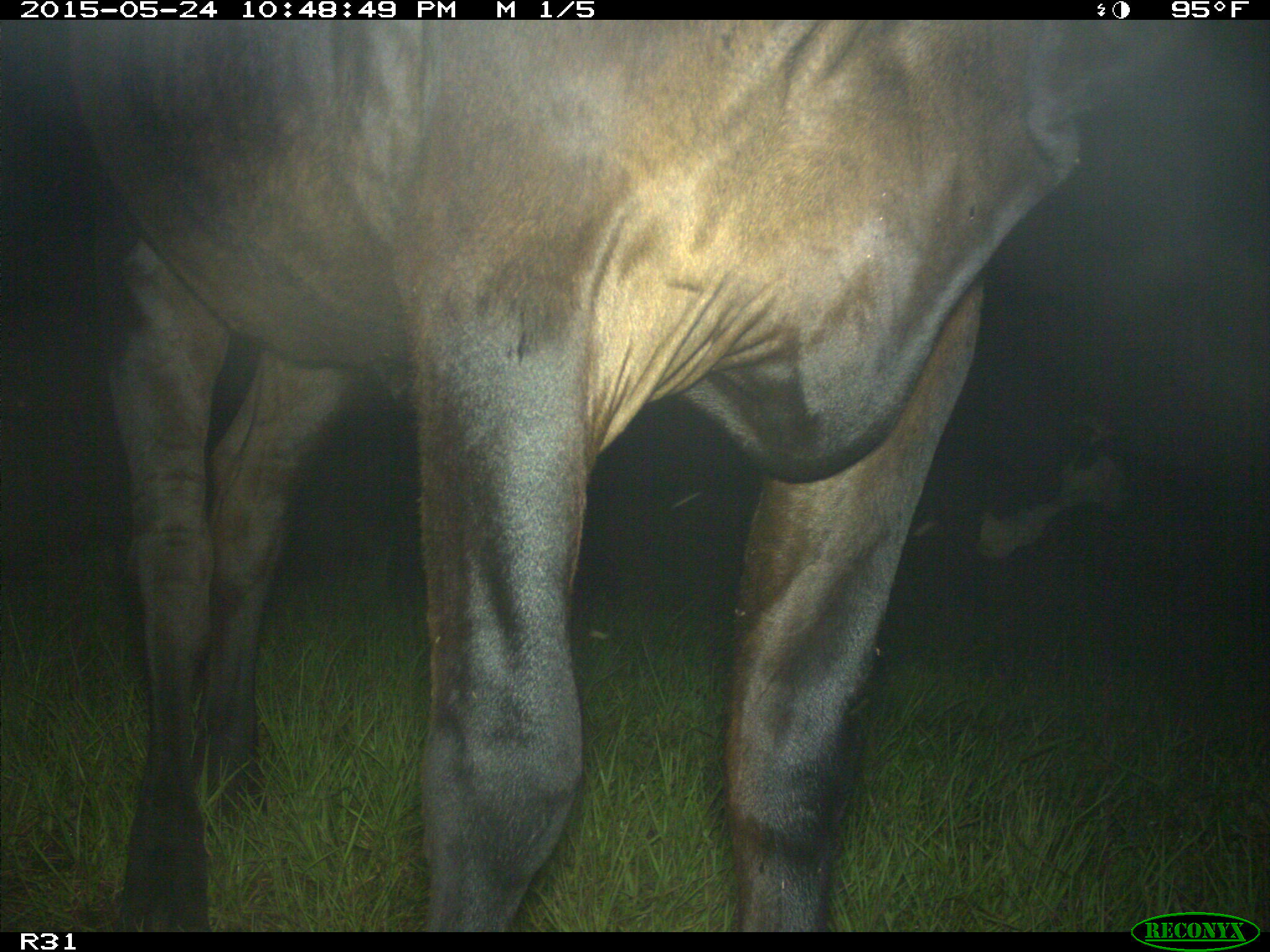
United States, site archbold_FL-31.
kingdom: Animalia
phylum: Chordata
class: Mammalia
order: Artiodactyla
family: Bovidae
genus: Bos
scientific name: Bos taurus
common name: domestic cow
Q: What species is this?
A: Bos taurus (domestic cow).